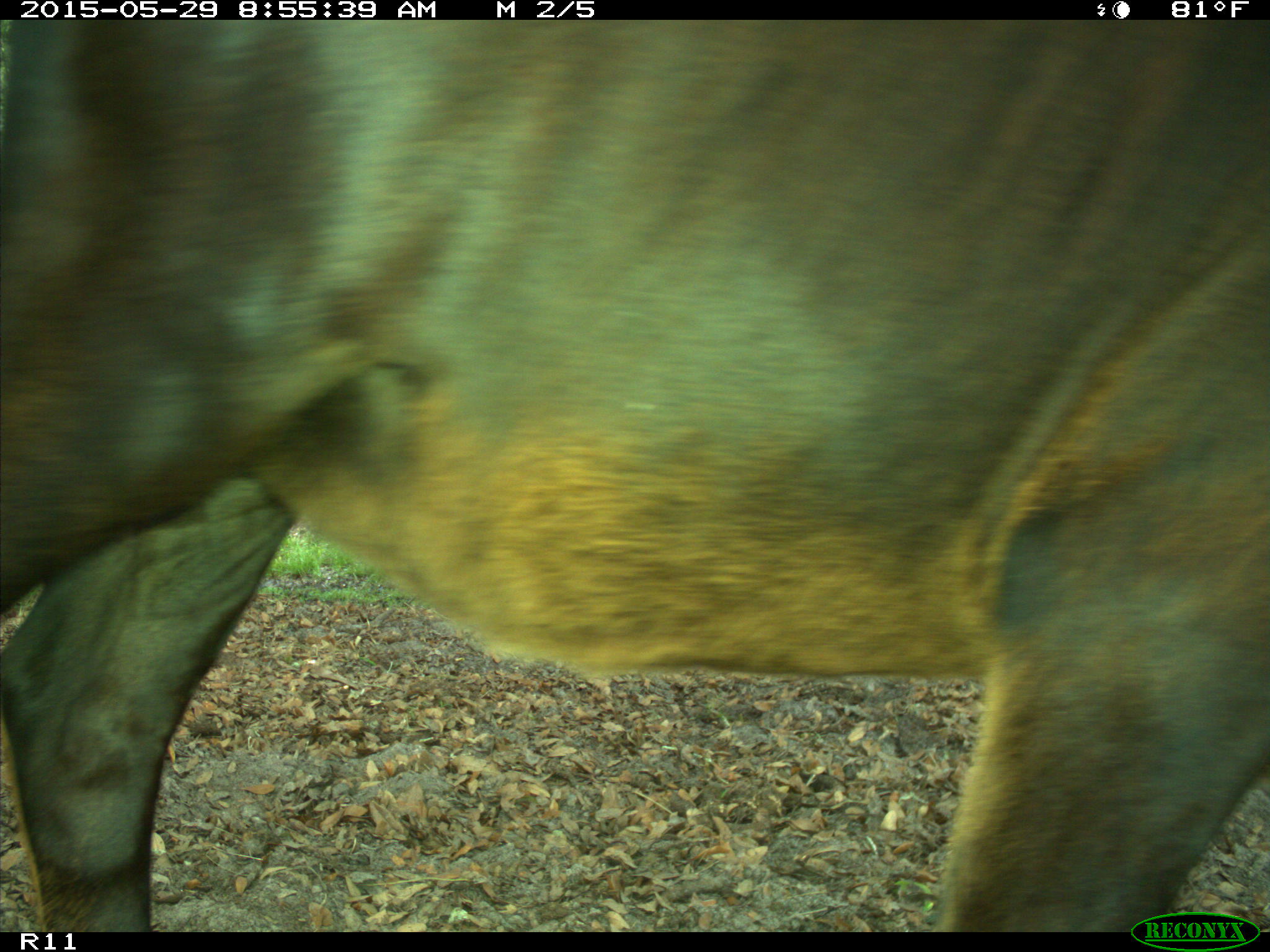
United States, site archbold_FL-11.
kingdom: Animalia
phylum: Chordata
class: Mammalia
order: Artiodactyla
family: Bovidae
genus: Bos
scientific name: Bos taurus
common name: domestic cow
Bos taurus (domestic cow).